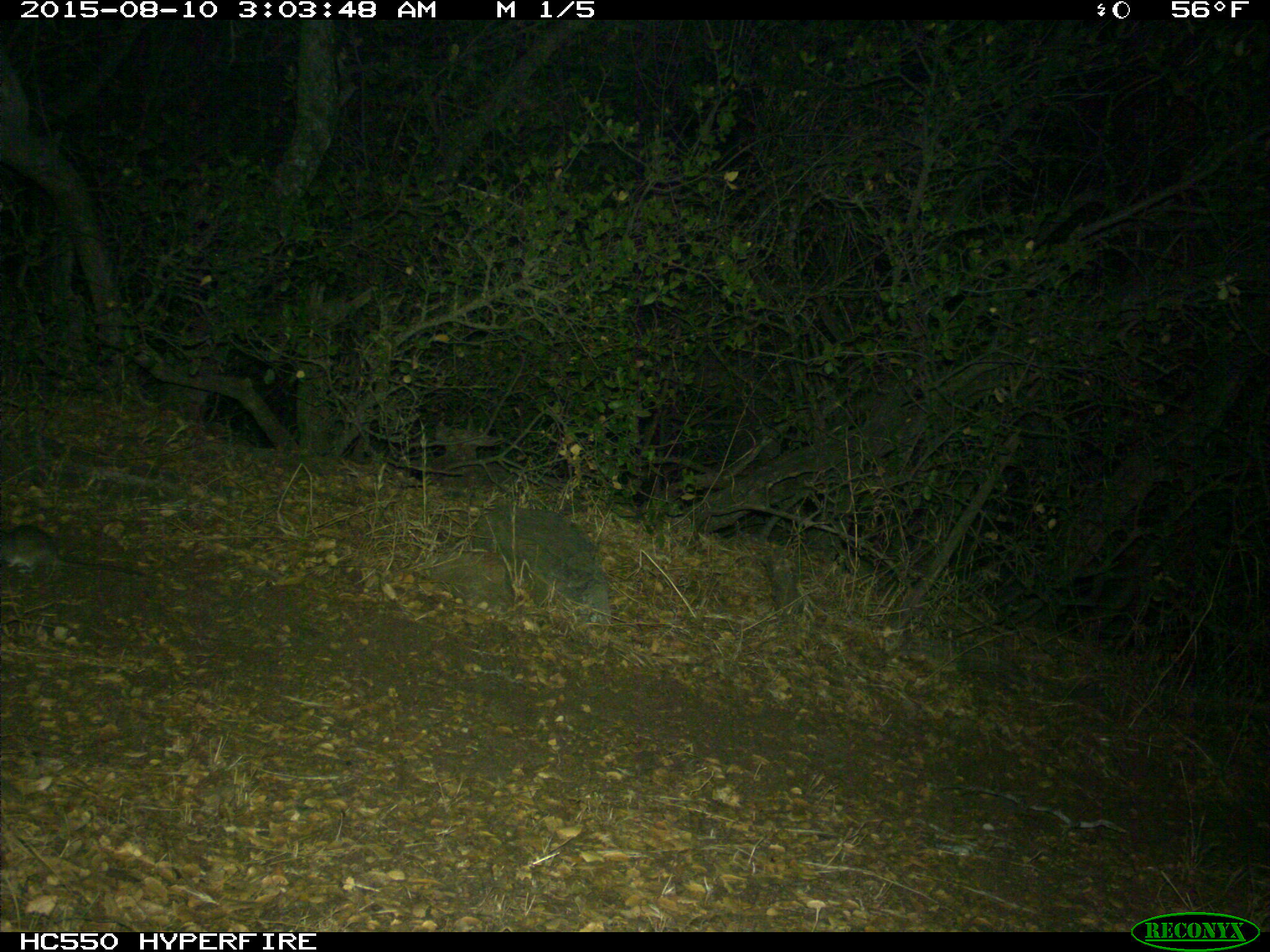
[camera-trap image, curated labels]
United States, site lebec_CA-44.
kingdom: Animalia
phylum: Chordata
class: Mammalia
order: Rodentia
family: Cricetidae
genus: Neotoma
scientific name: Neotoma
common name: pack rat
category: unidentified pack rat